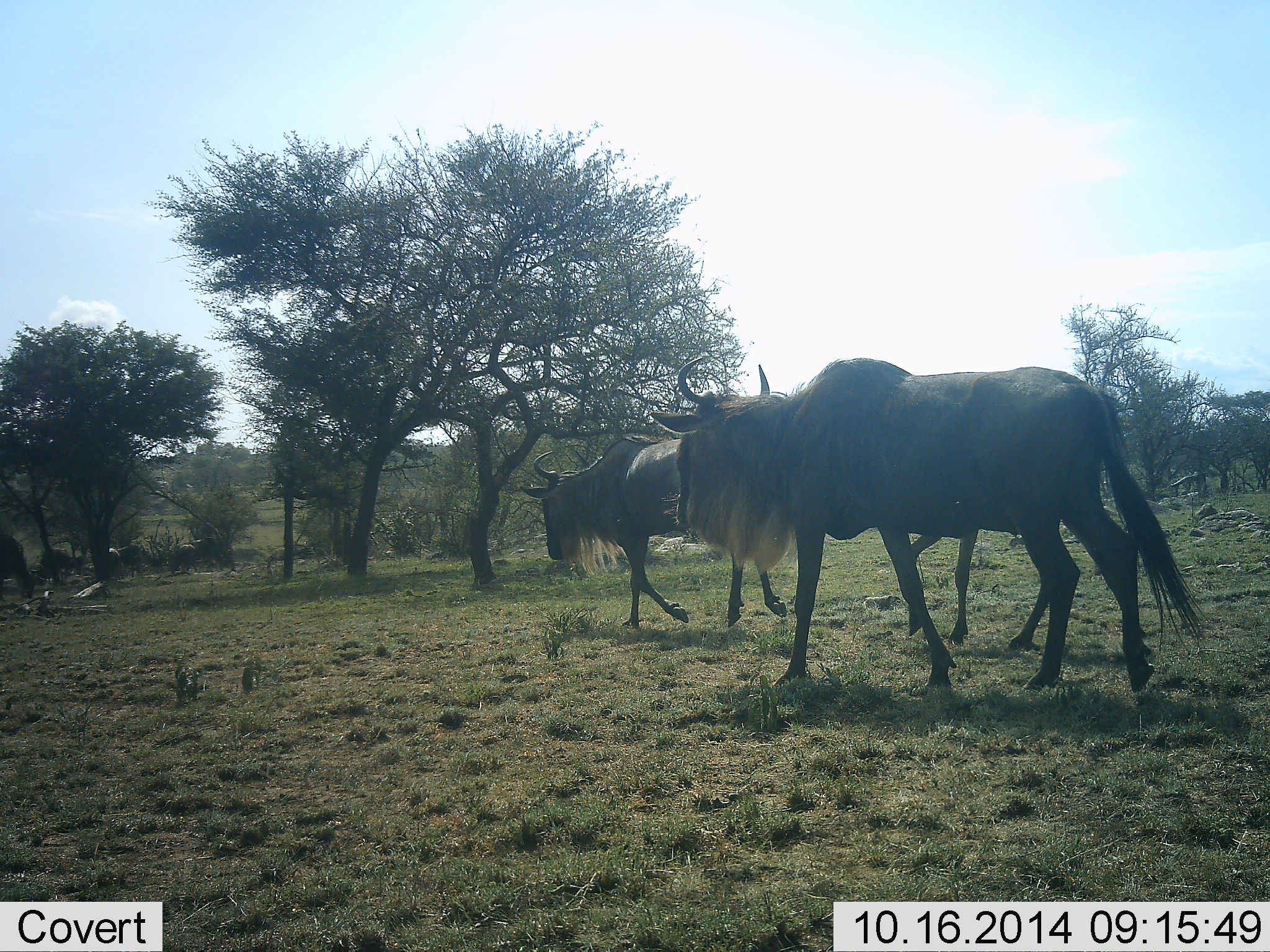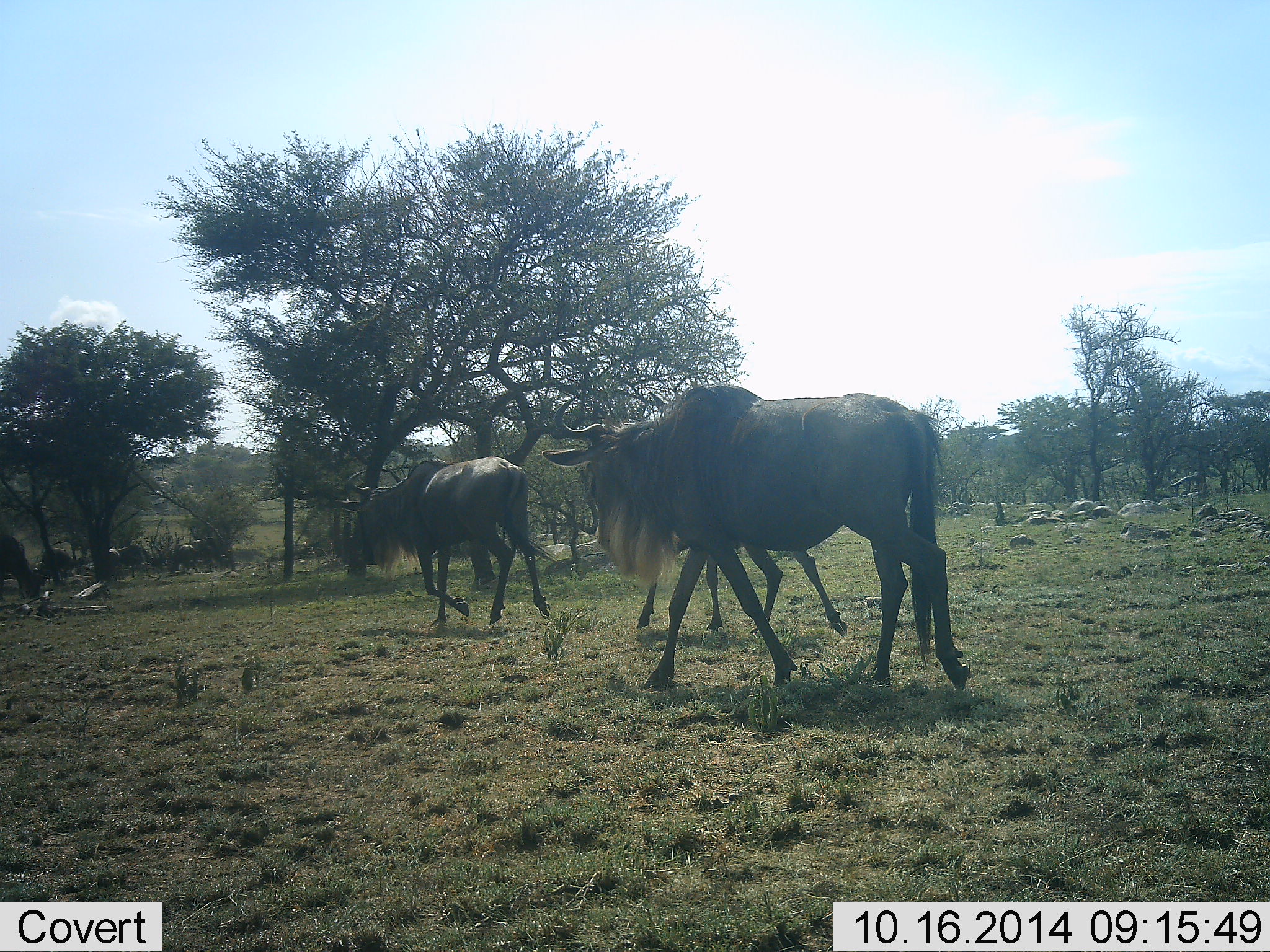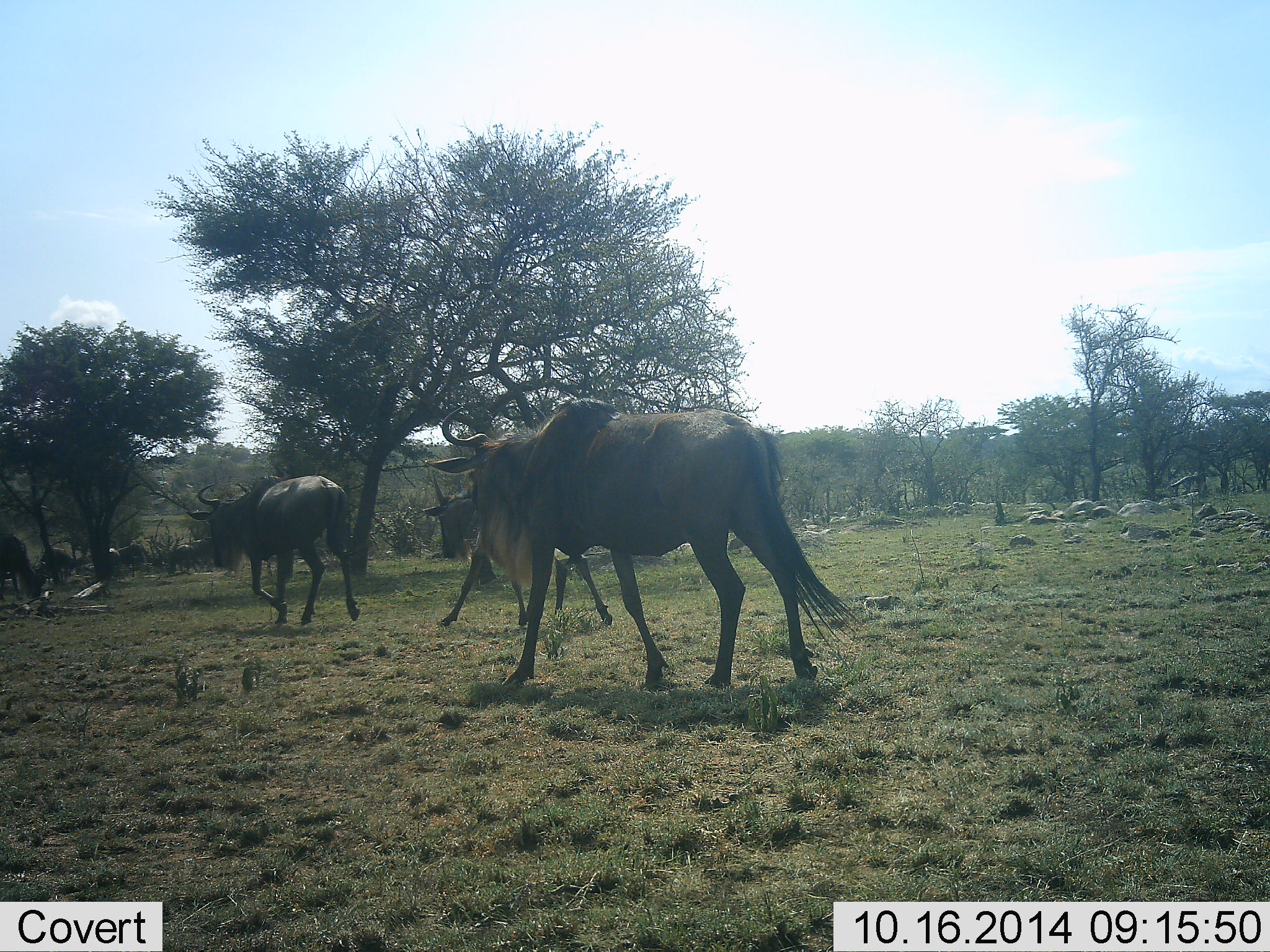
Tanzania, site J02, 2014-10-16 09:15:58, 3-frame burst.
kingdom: Animalia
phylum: Chordata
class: Mammalia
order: Artiodactyla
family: Bovidae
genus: Connochaetes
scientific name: Connochaetes taurinus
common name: blue wildebeest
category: wildebeest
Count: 3.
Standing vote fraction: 10%.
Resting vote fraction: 0%.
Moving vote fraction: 100%.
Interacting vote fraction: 0%.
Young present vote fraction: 0%.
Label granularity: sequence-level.